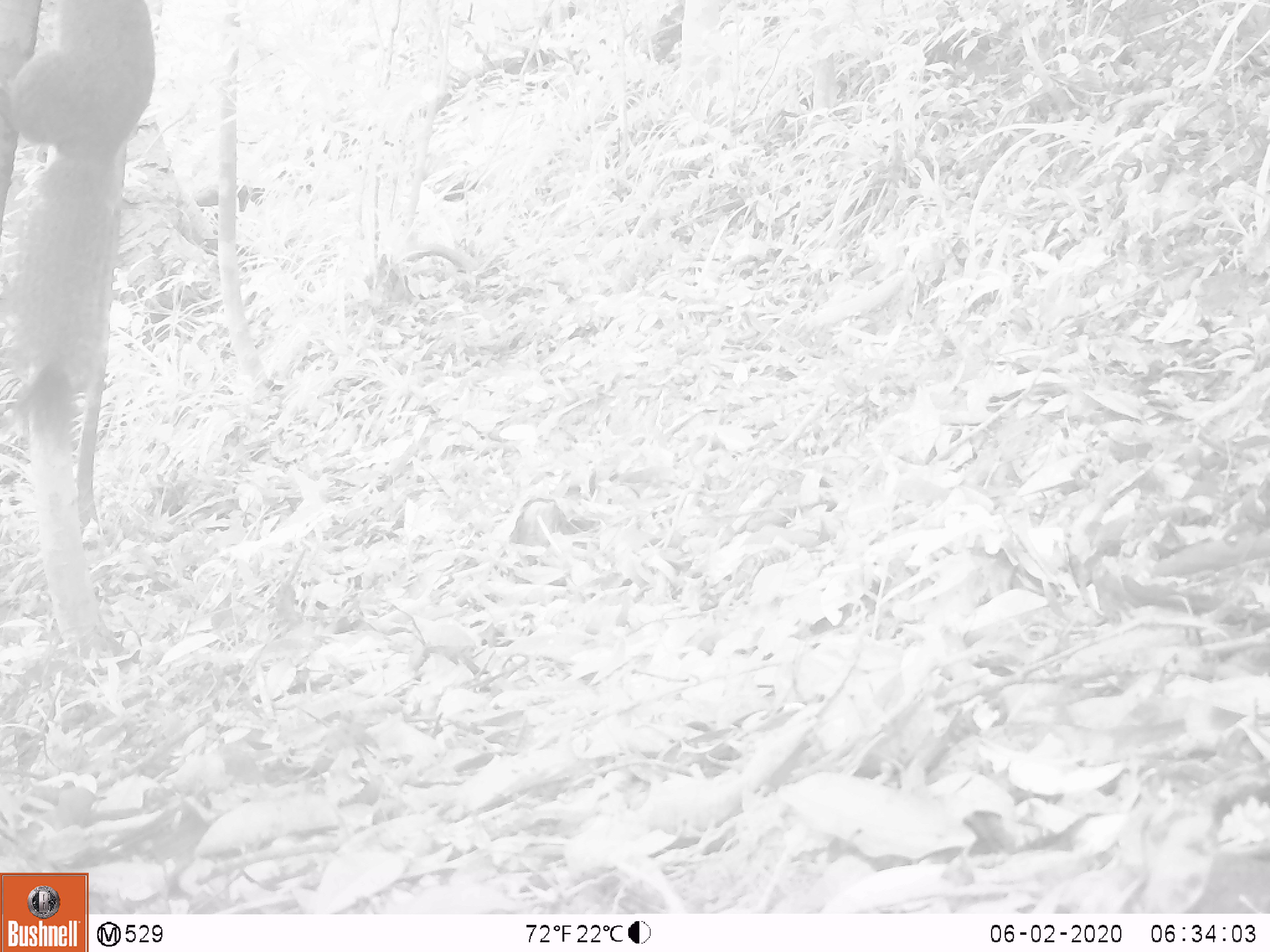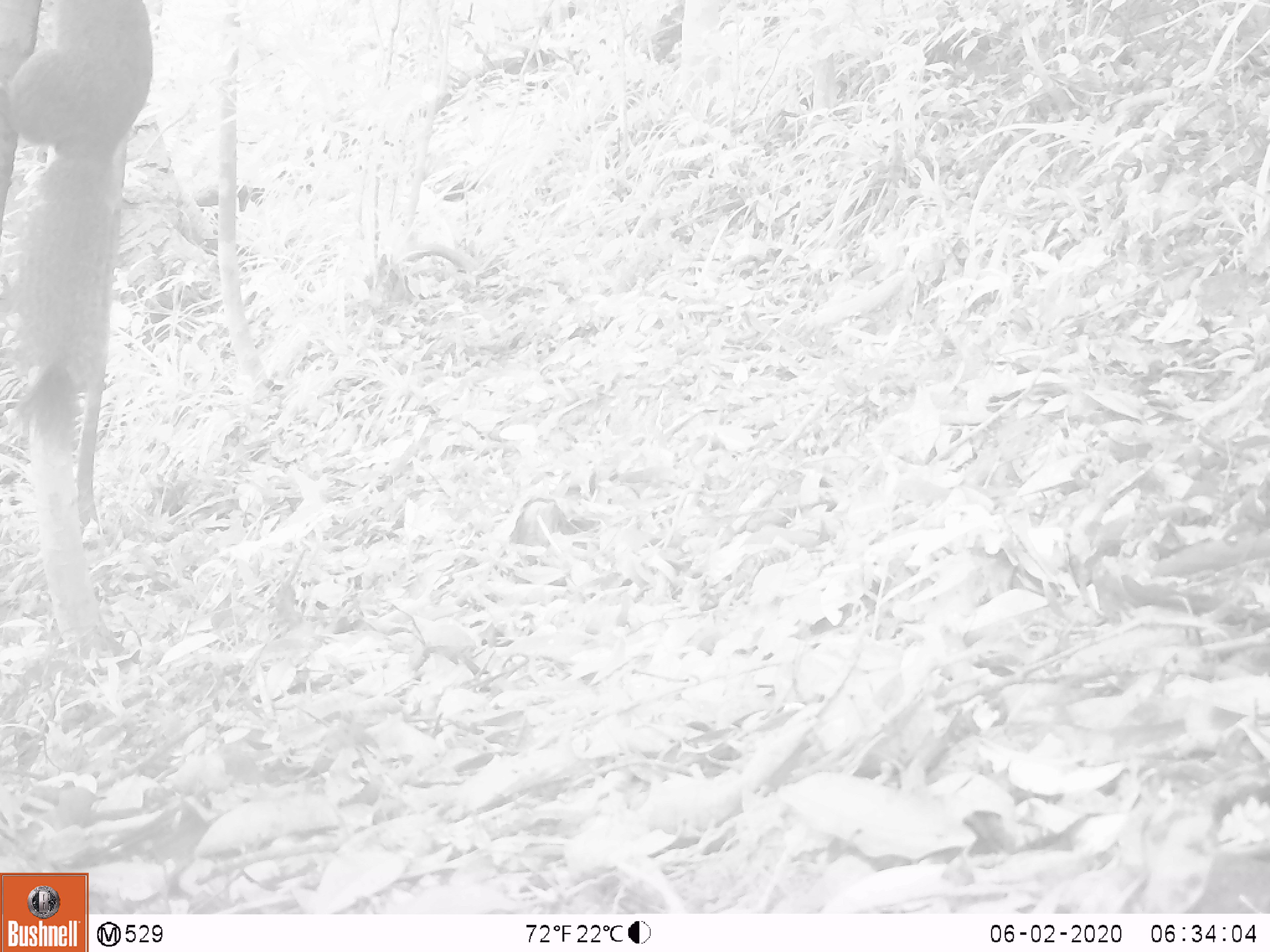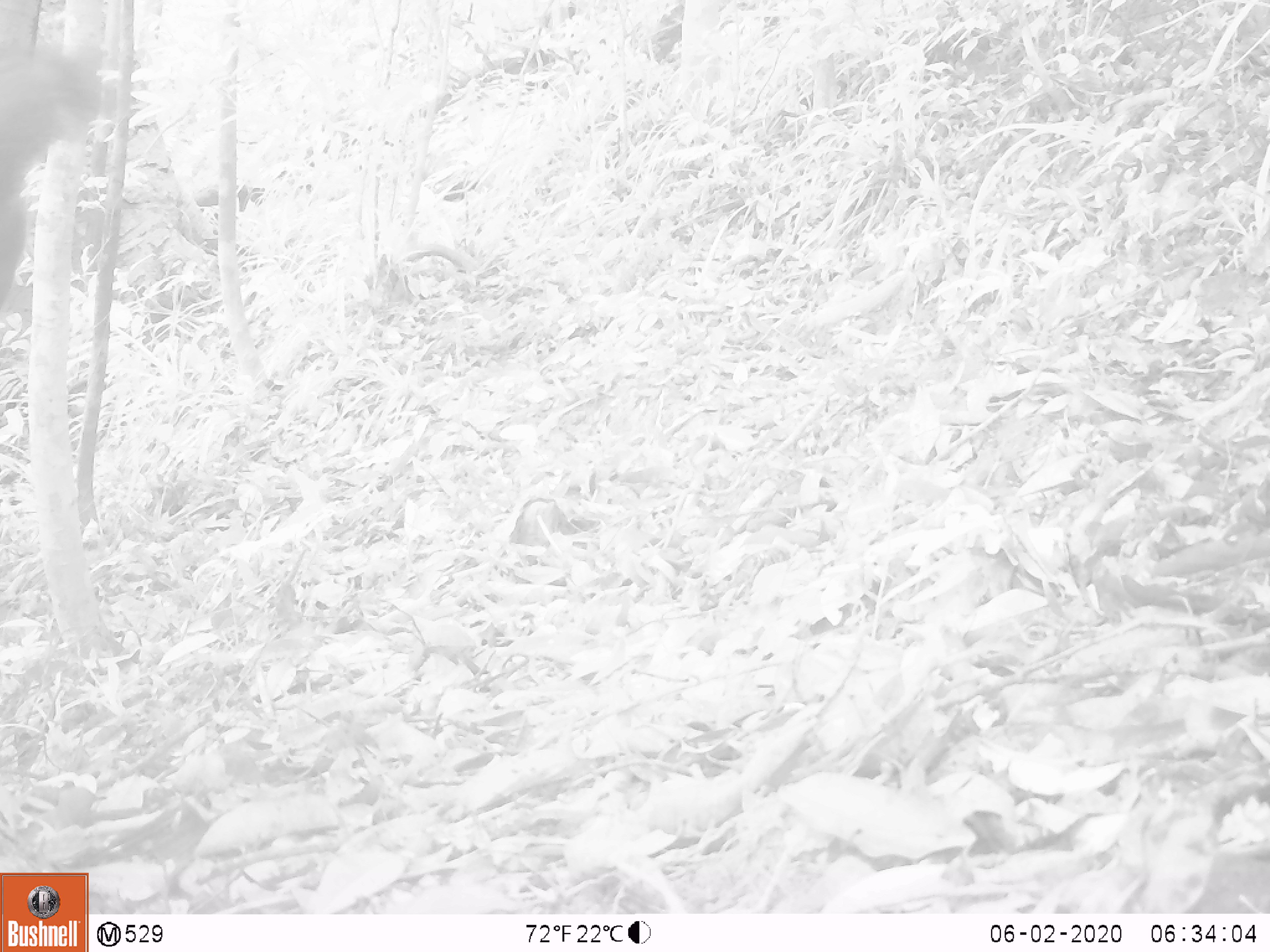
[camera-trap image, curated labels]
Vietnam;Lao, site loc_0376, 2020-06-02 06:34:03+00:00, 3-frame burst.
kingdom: Animalia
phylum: Chordata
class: Mammalia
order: Rodentia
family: Sciuridae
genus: Callosciurus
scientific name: Callosciurus erythraeus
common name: pallas's squirrel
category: pallass squirrel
Pallass squirrel (pallas's squirrel) (Callosciurus erythraeus). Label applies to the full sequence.